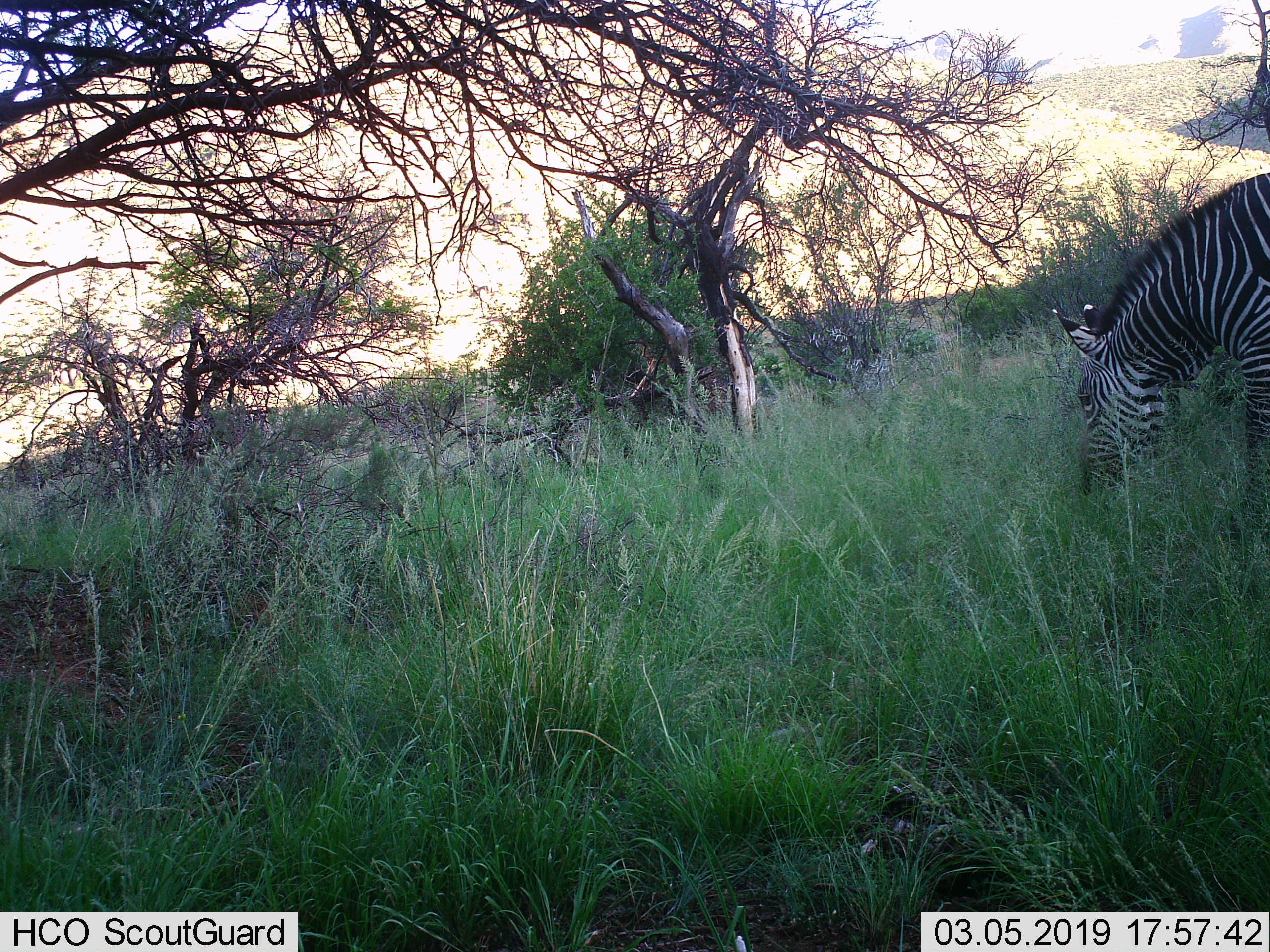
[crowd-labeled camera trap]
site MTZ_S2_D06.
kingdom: Animalia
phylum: Chordata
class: Mammalia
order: Perissodactyla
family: Equidae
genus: Equus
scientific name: Equus zebra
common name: mountain zebra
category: zebramountain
Zebramountain (mountain zebra) (Equus zebra), count 1. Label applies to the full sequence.